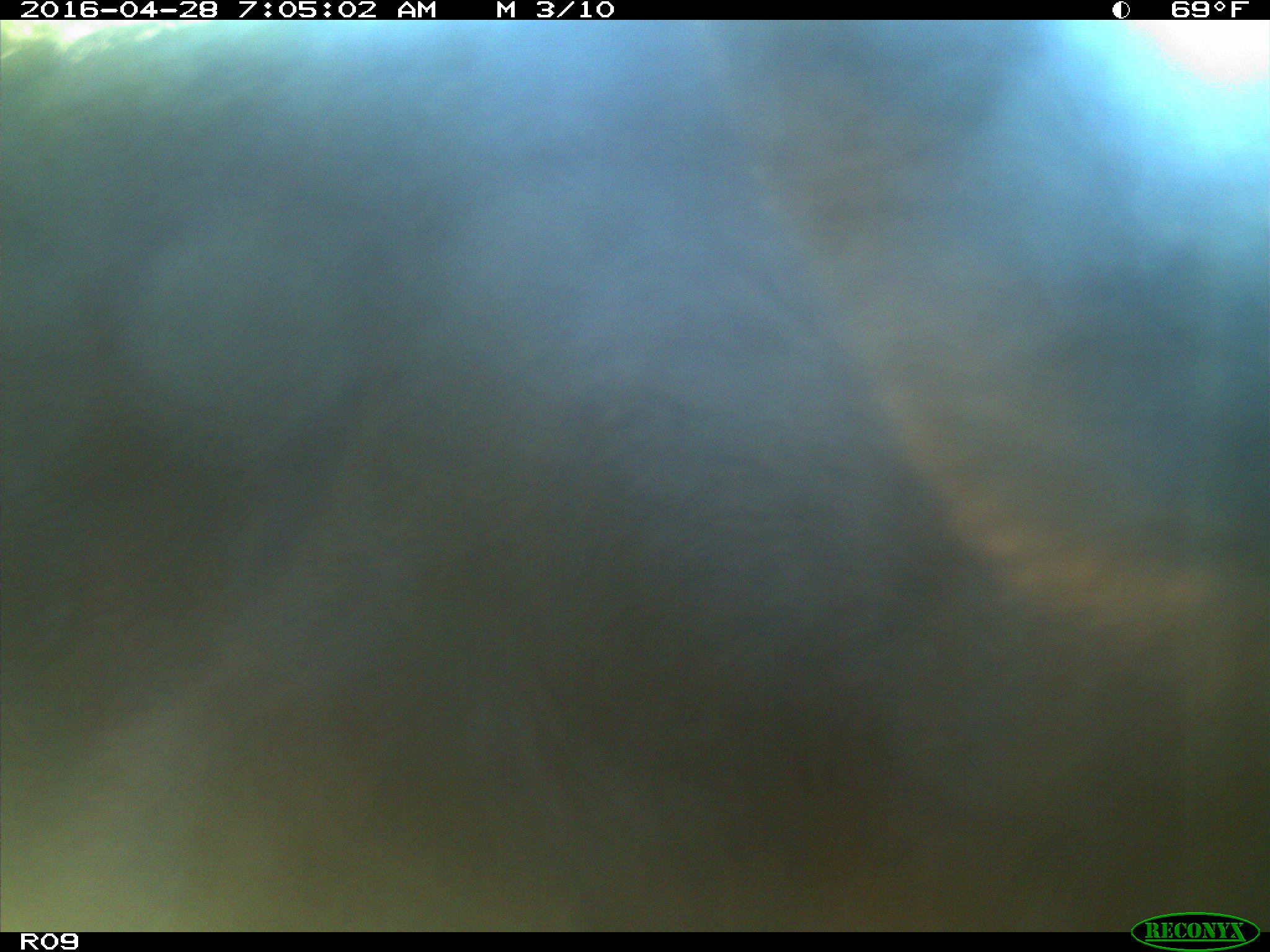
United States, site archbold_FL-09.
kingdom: Animalia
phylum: Chordata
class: Mammalia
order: Artiodactyla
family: Bovidae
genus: Bos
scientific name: Bos taurus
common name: domestic cow